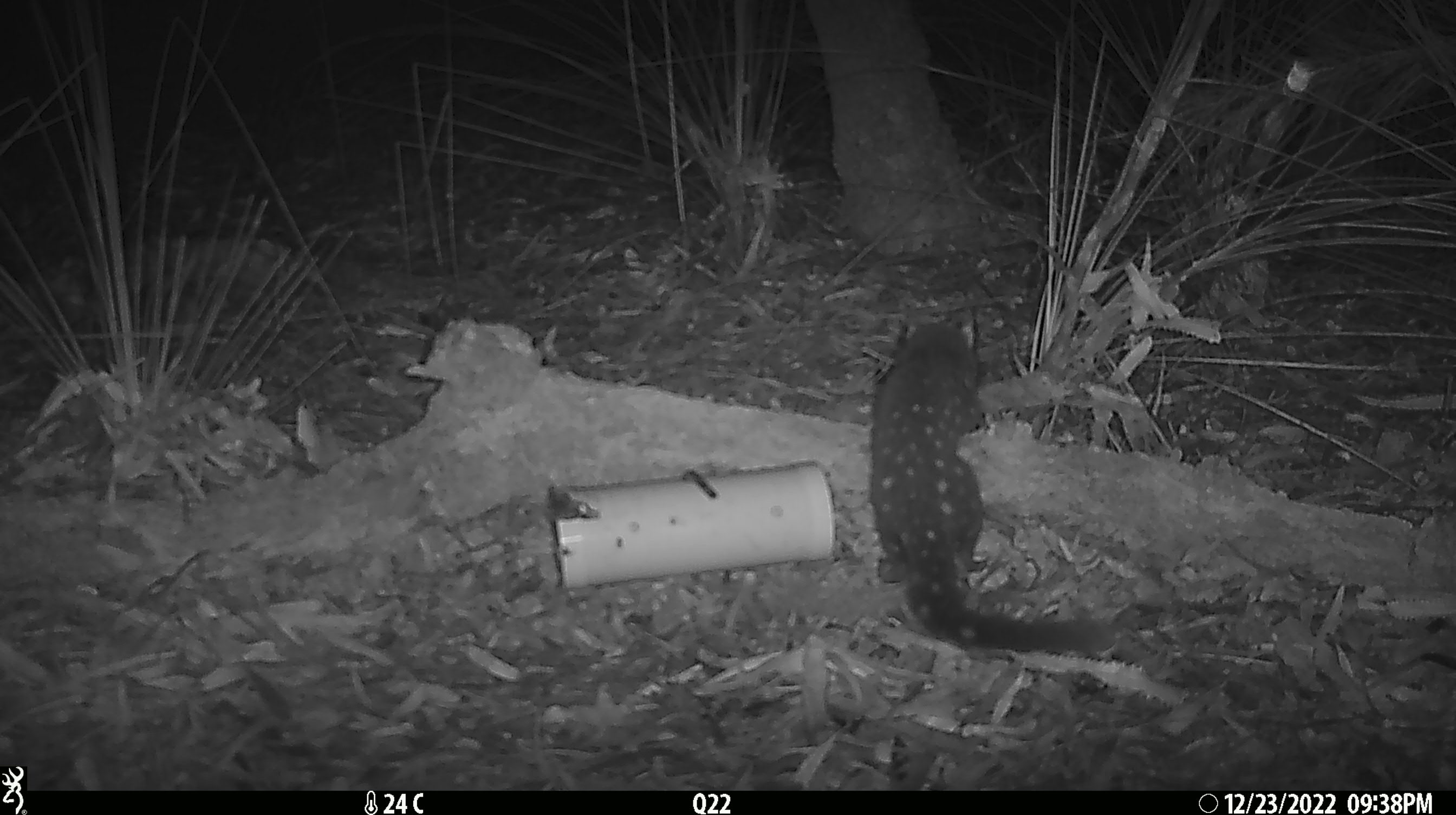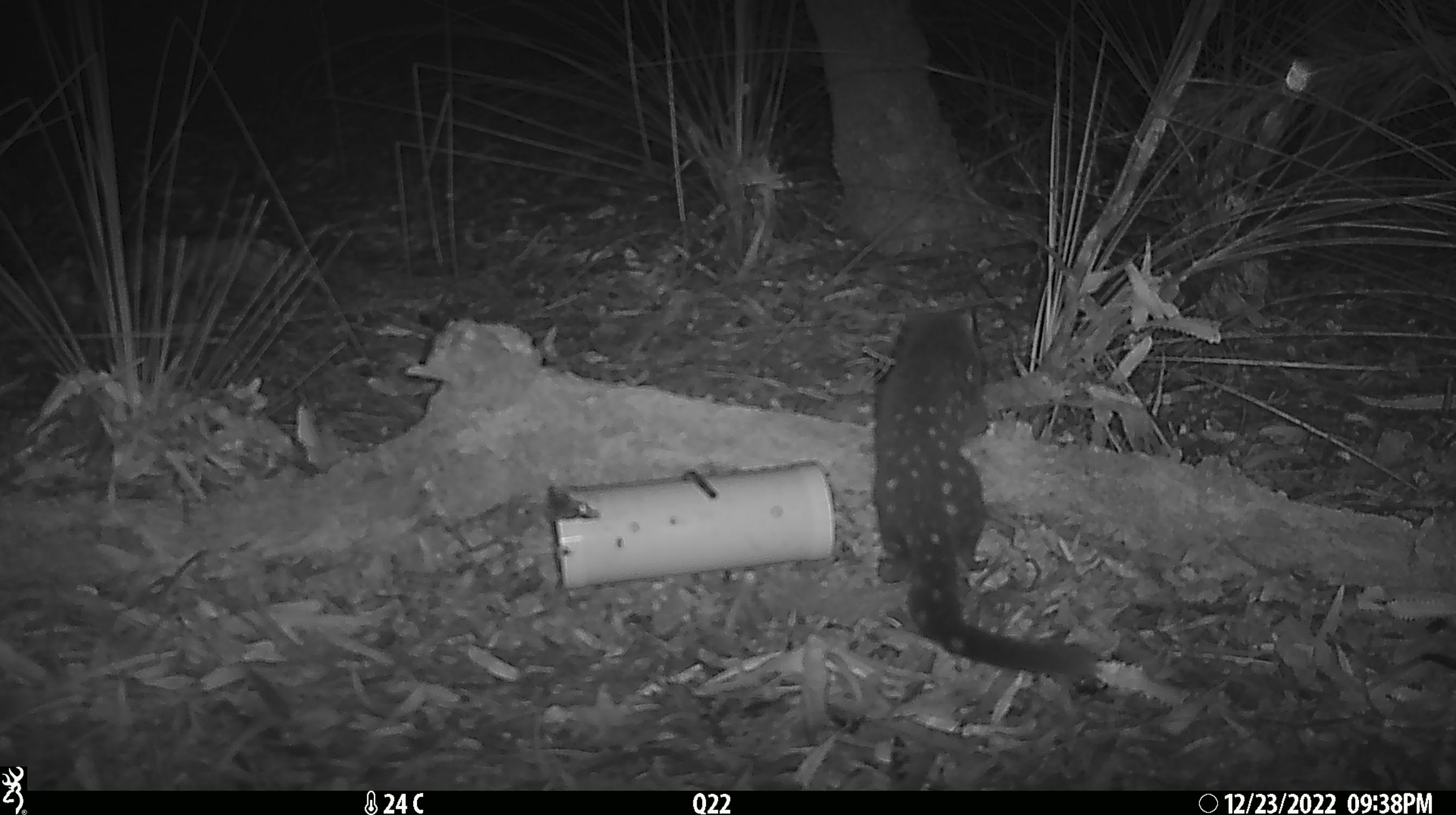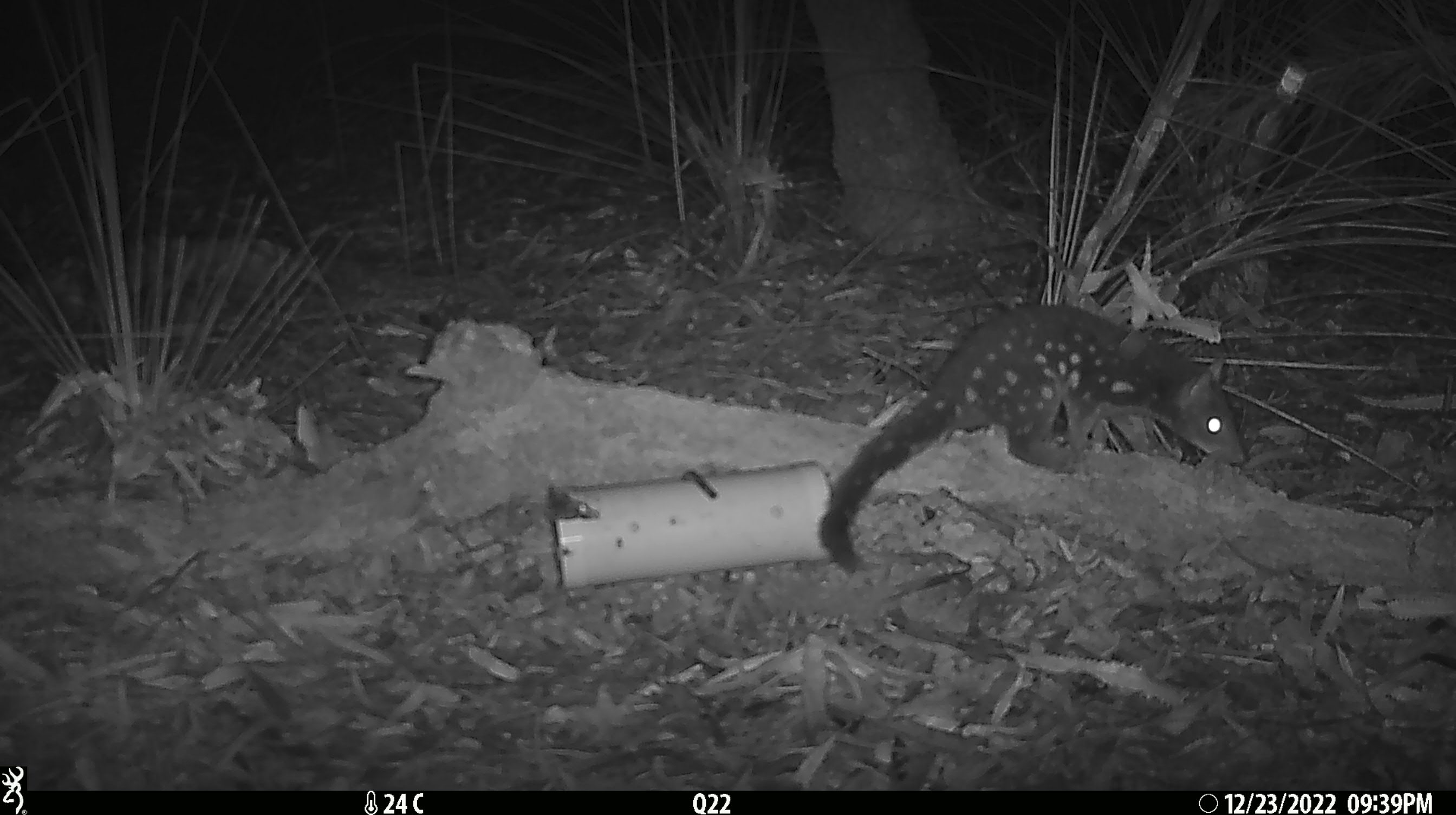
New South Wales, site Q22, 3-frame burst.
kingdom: Animalia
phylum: Chordata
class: Mammalia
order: Dasyuromorphia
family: Dasyuridae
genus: Dasyurus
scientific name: Dasyurus maculatus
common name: spotted-tailed quoll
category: quoll